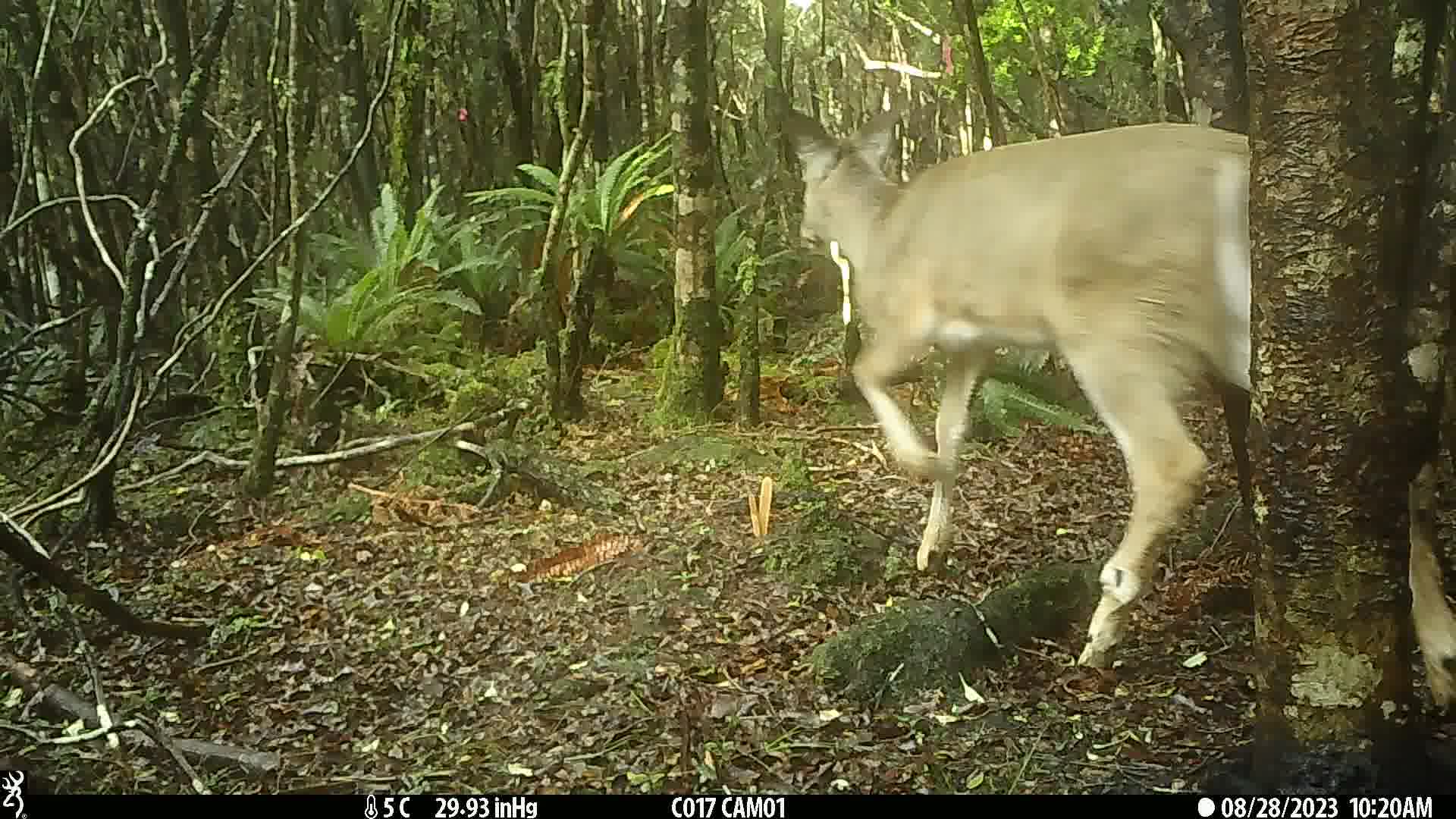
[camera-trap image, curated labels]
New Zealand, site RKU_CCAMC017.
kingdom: Animalia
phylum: Chordata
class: Mammalia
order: Artiodactyla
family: Cervidae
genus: Odocoileus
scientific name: Odocoileus virginianus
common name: white-tailed deer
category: white tailed deer